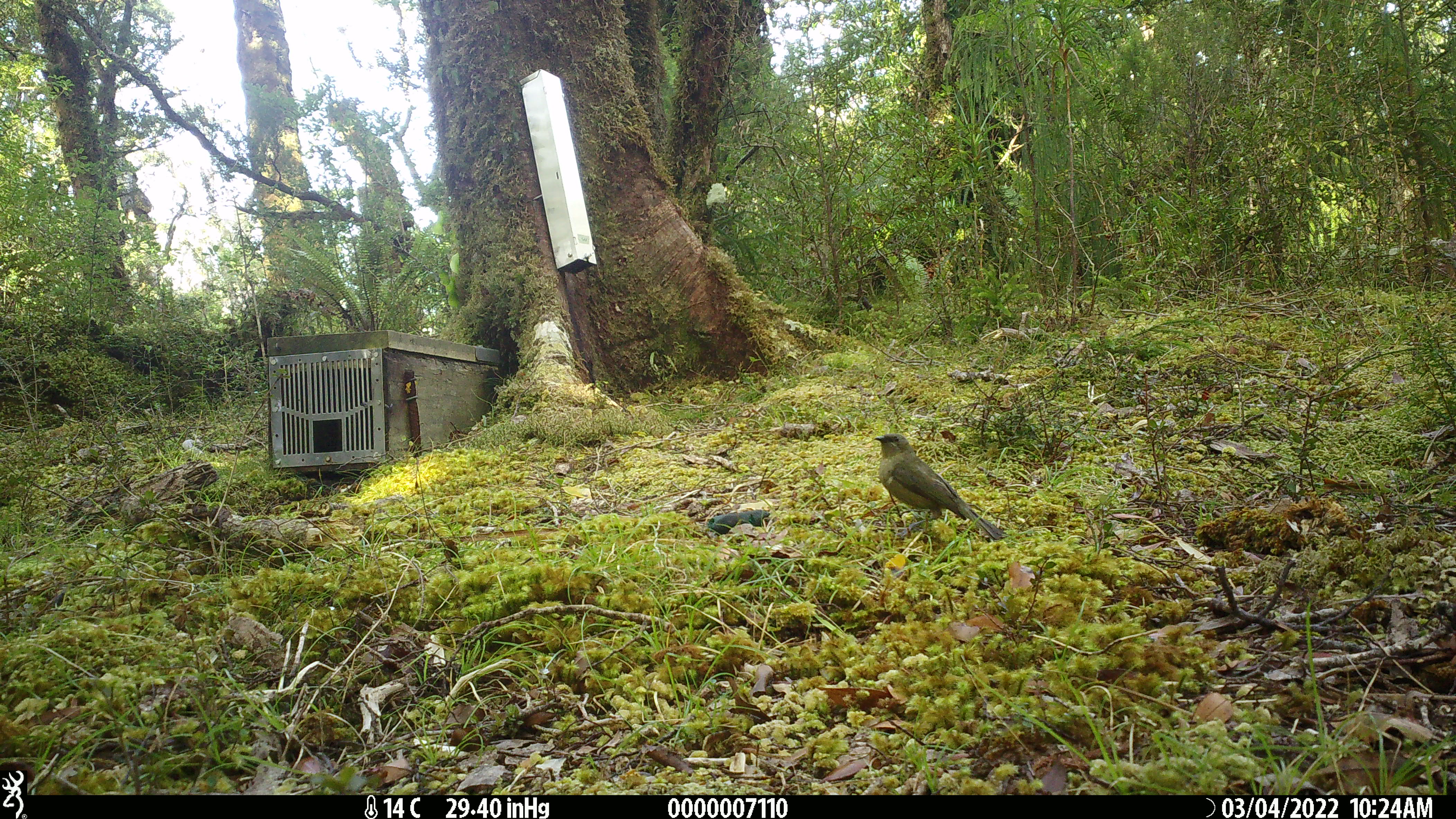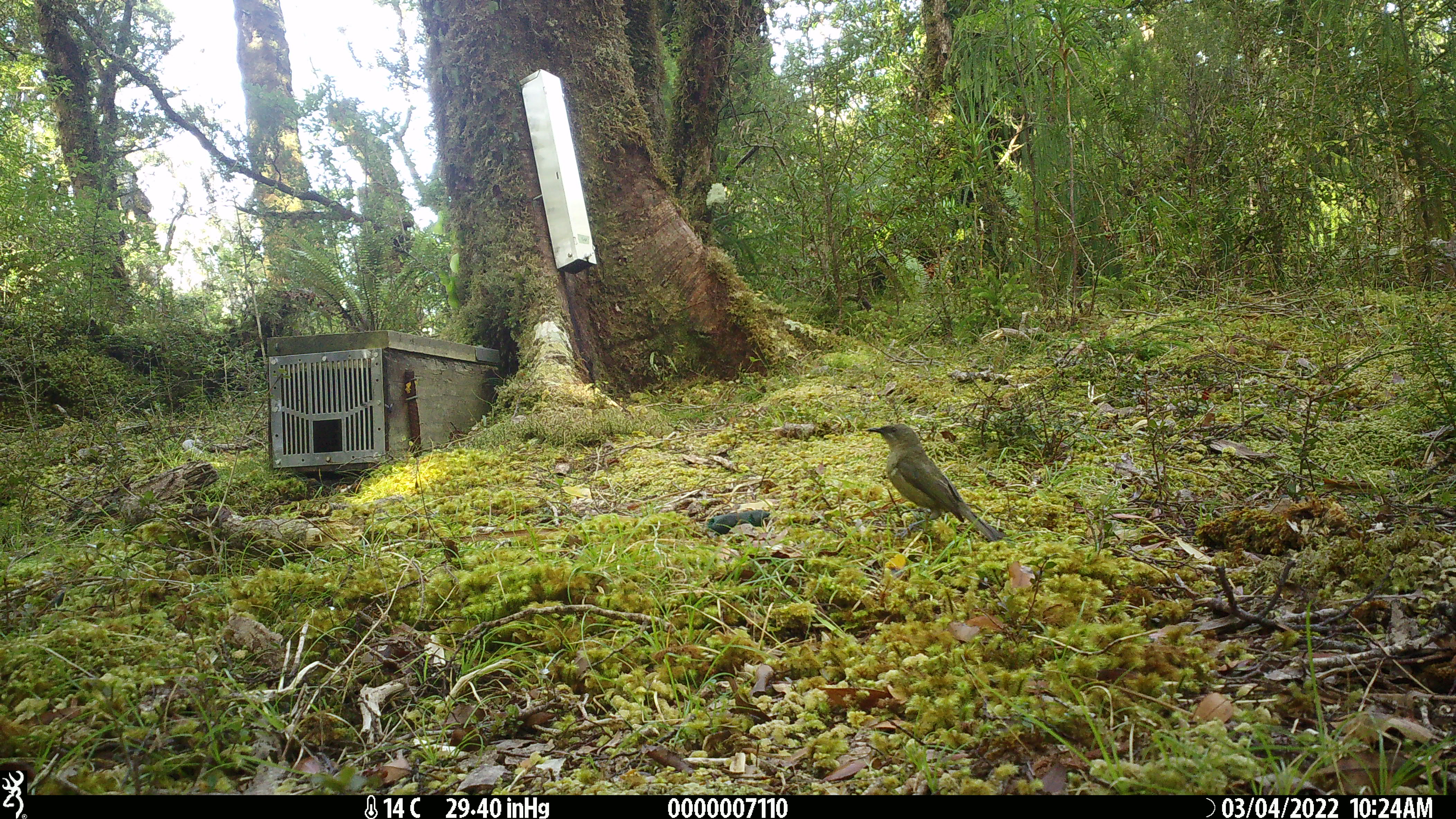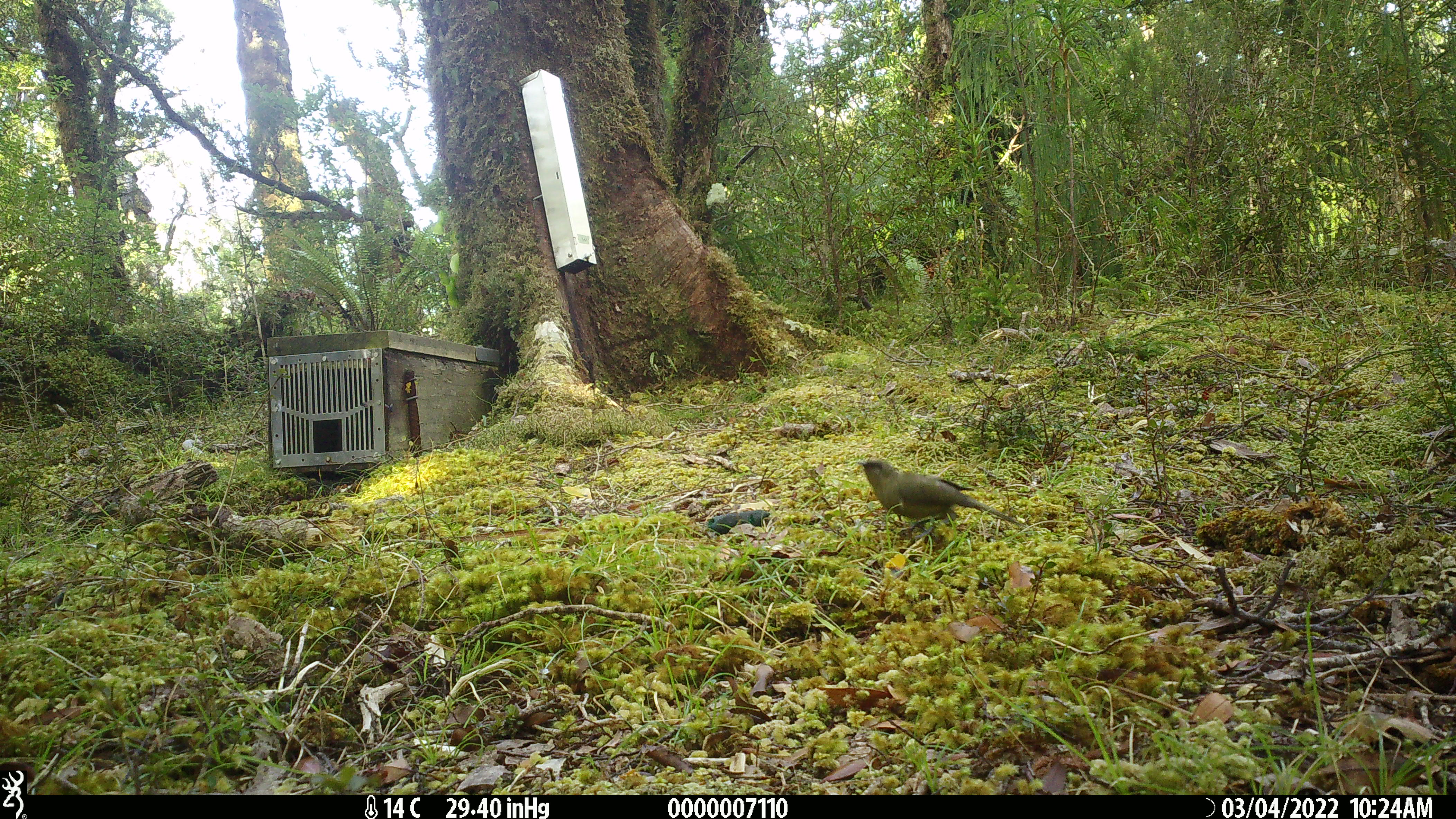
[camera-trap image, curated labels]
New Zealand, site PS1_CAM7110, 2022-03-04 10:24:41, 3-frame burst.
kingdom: Animalia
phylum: Chordata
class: Aves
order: Passeriformes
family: Meliphagidae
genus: Anthornis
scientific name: Anthornis melanura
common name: new zealand bellbird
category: bellbird